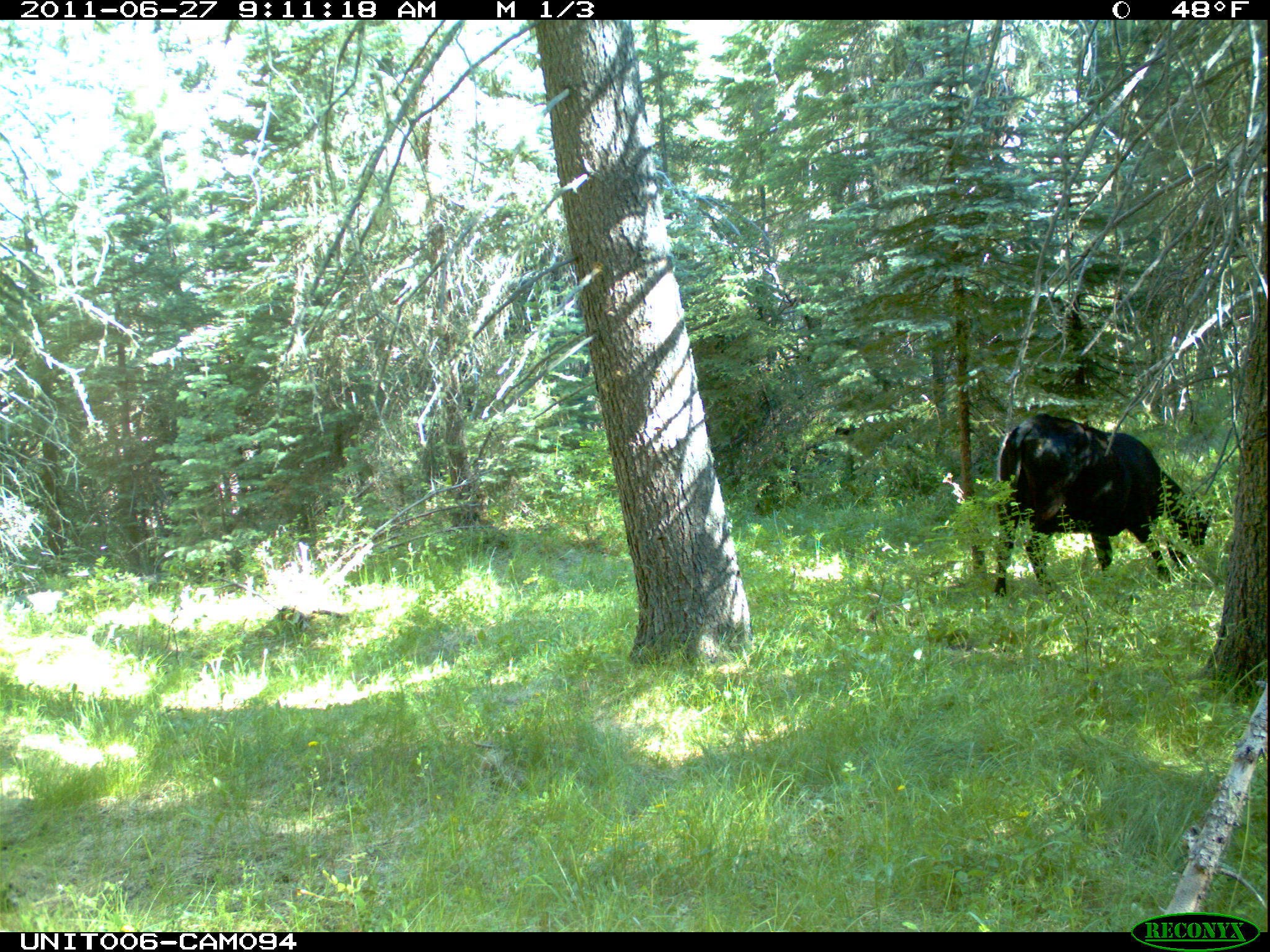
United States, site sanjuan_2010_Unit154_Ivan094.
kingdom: Animalia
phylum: Chordata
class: Mammalia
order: Artiodactyla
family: Bovidae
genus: Bos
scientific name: Bos taurus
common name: domestic cow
Bos taurus (domestic cow).